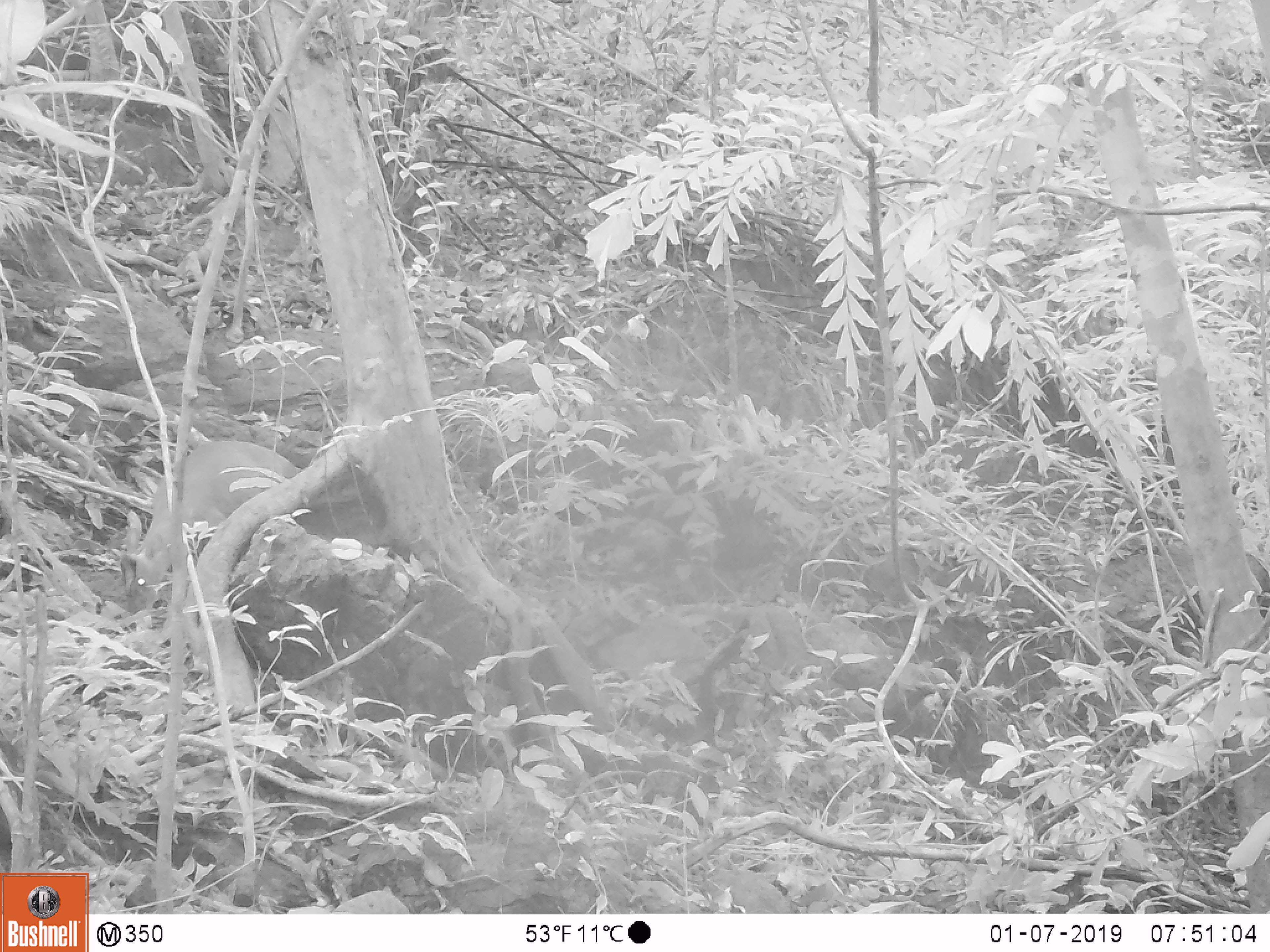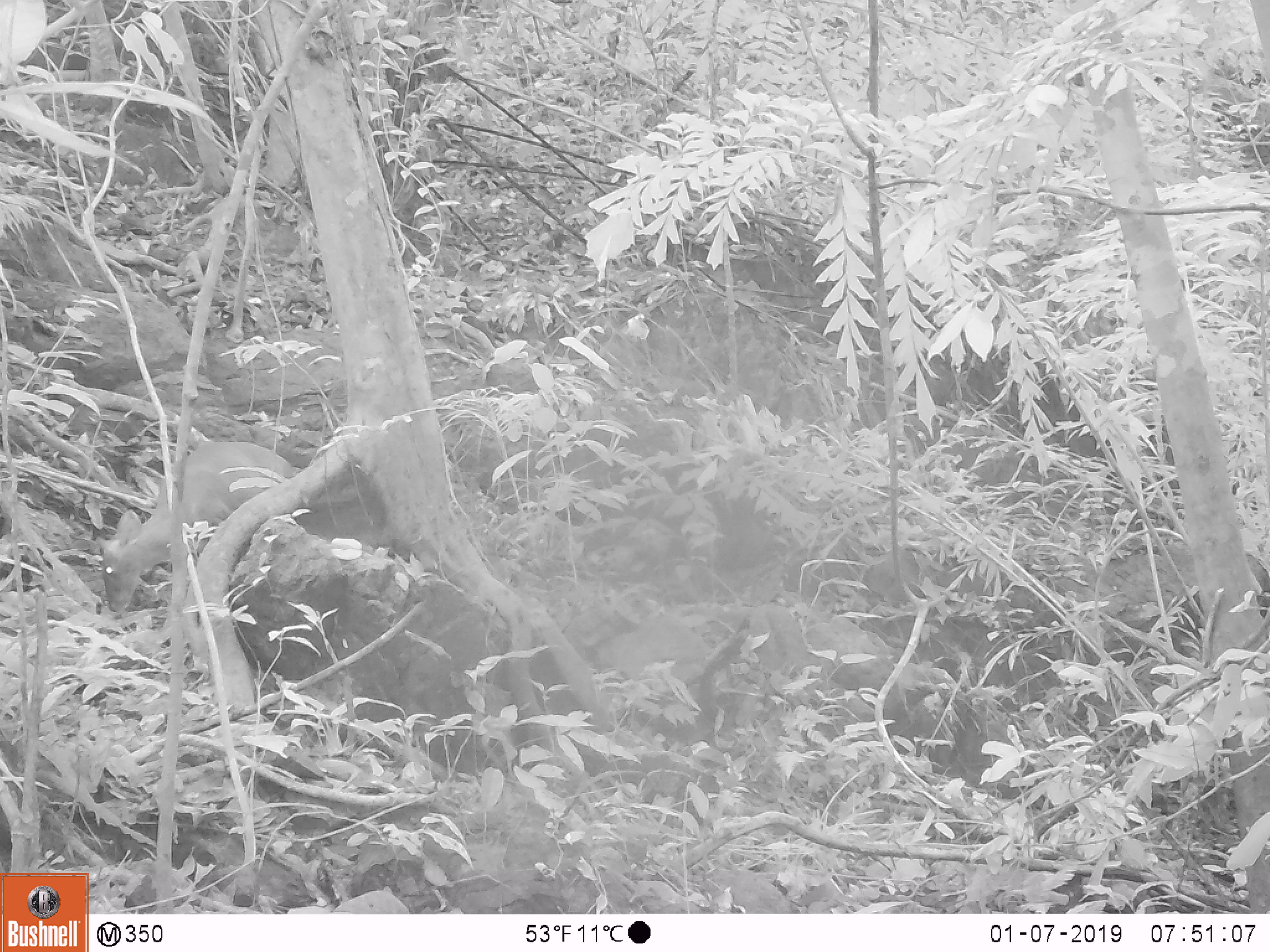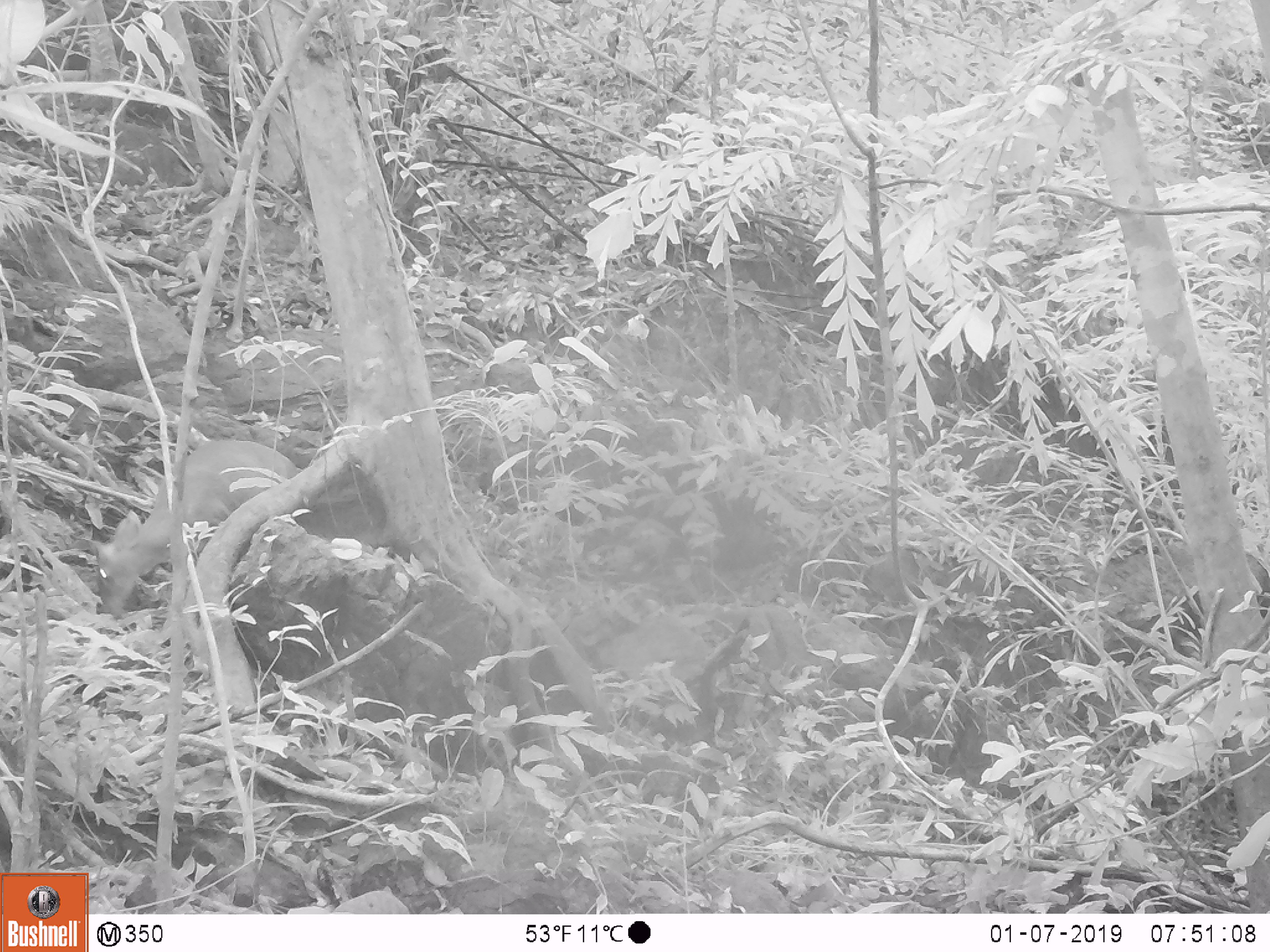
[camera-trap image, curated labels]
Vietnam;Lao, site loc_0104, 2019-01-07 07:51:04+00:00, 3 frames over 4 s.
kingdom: Animalia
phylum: Chordata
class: Mammalia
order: Artiodactyla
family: Cervidae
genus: Muntiacus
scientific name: Muntiacus rooseveltorum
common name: roosevelt's muntjac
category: roosevelts muntjac group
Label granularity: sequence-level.